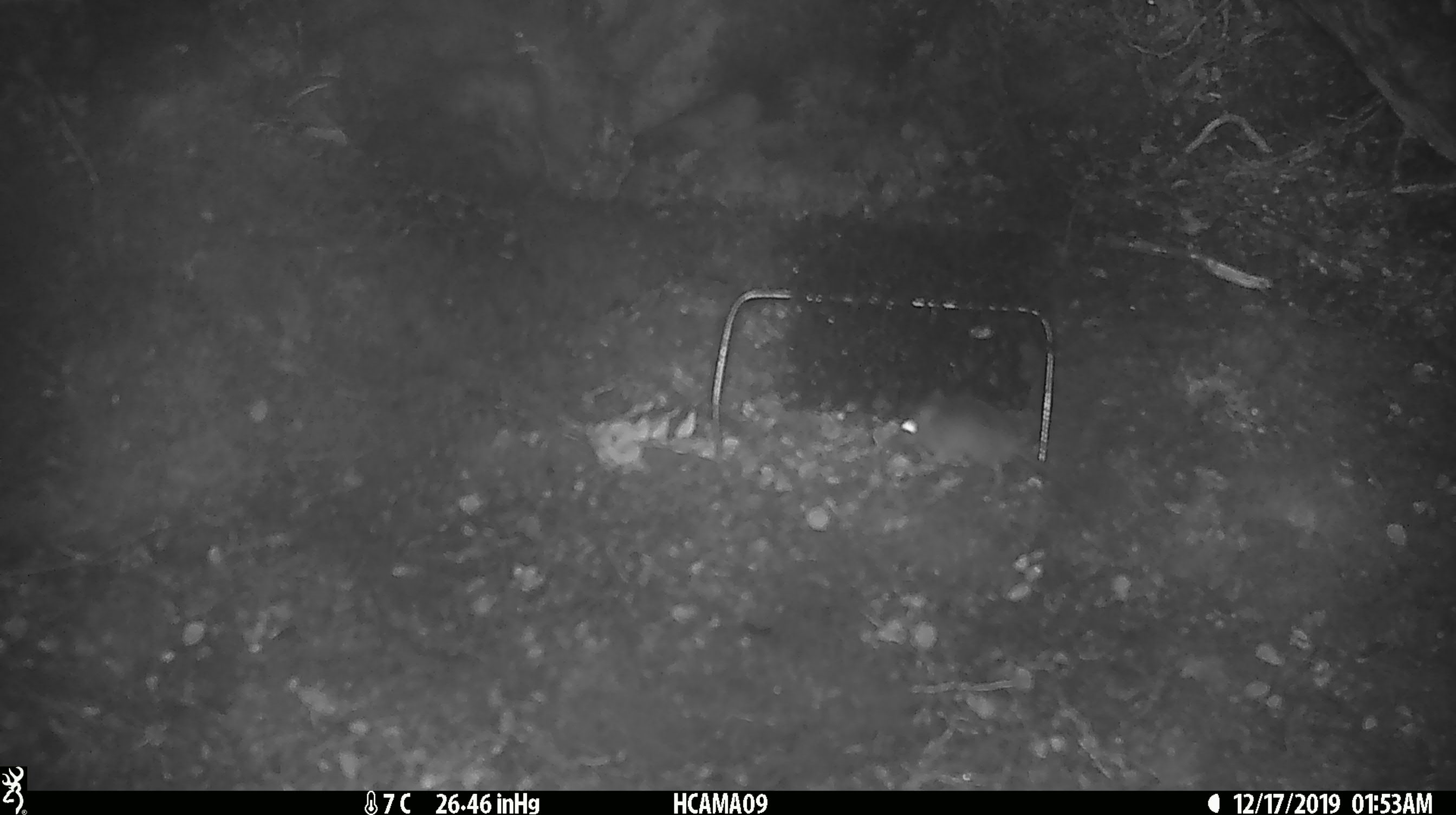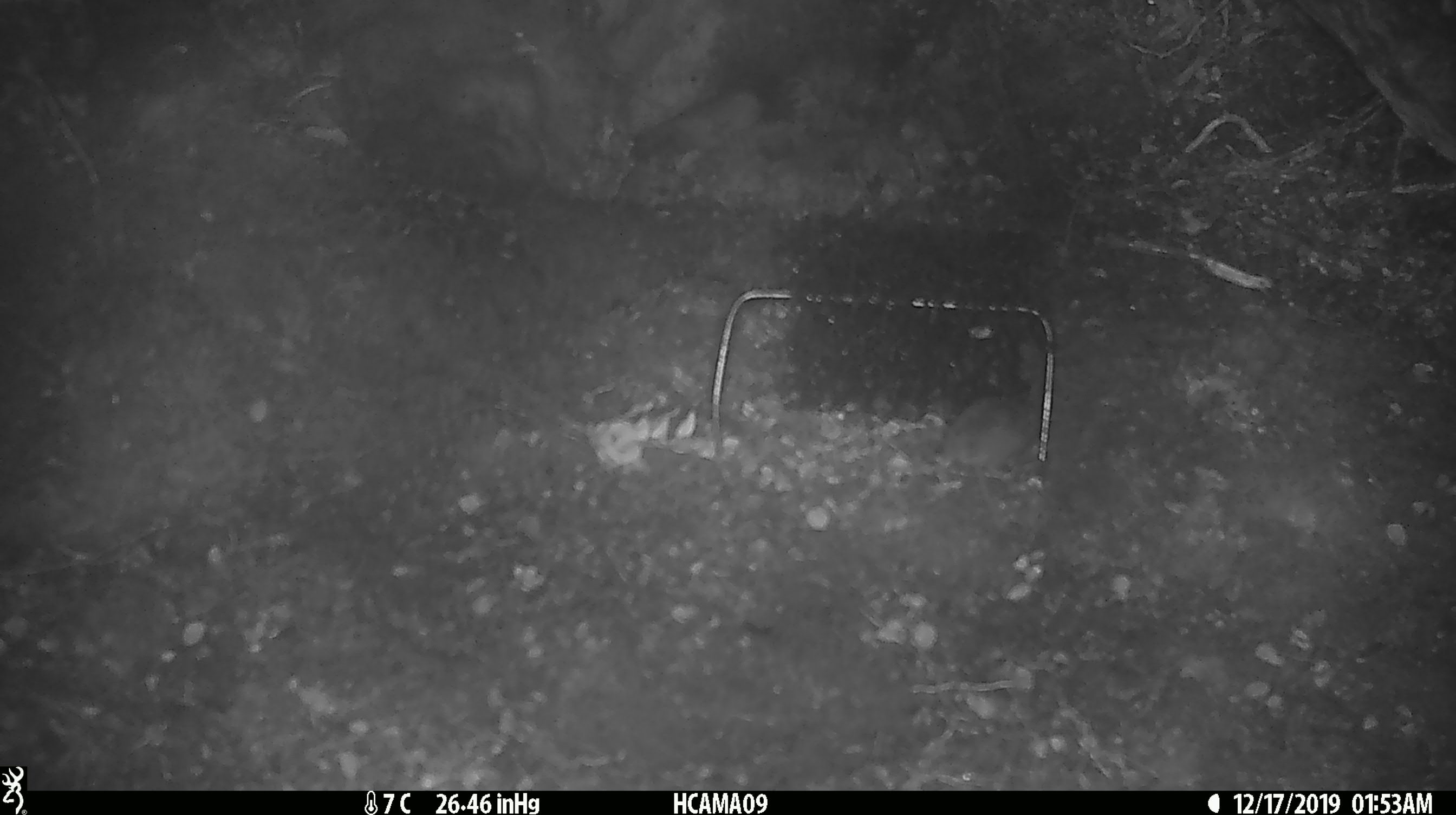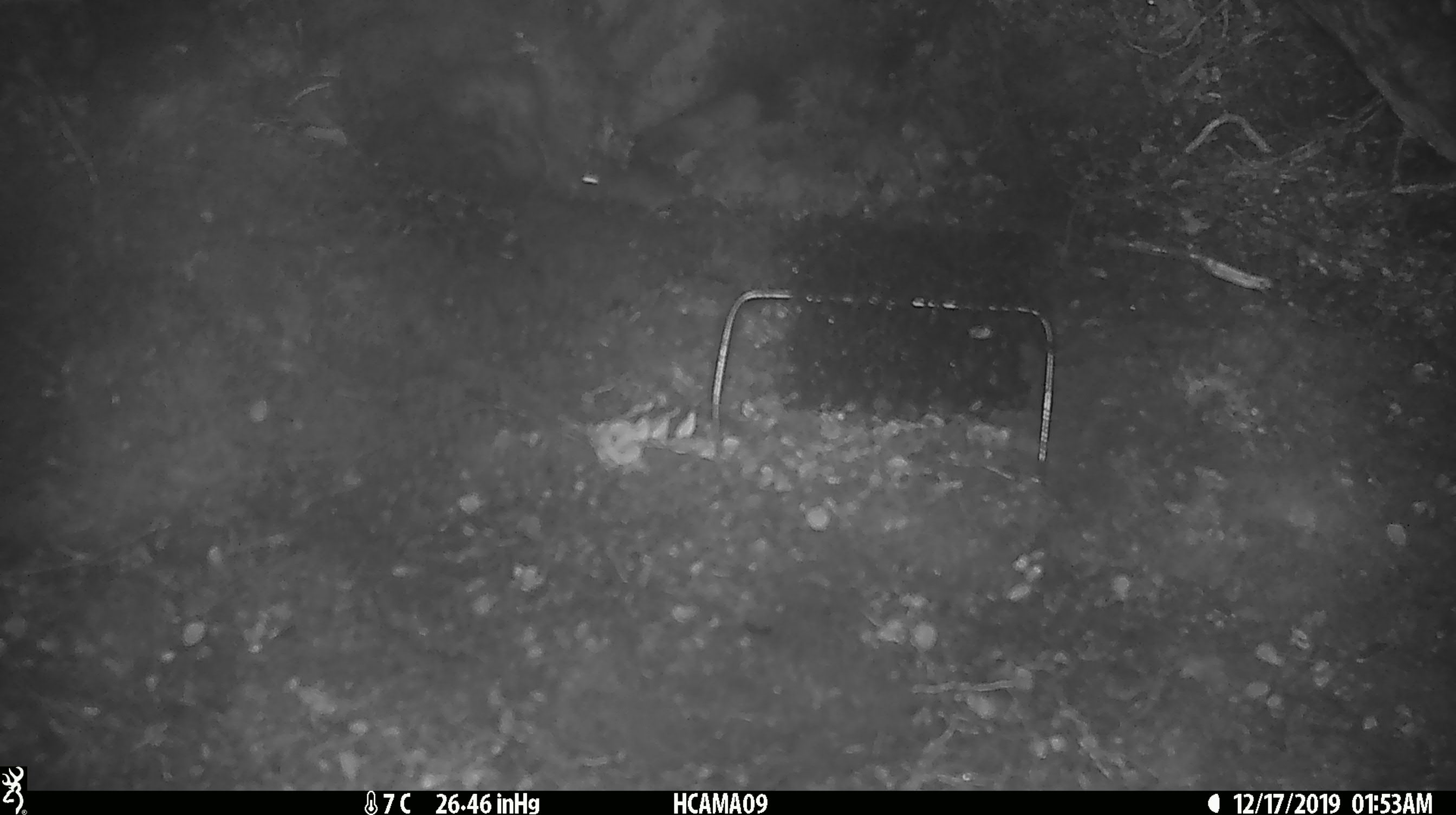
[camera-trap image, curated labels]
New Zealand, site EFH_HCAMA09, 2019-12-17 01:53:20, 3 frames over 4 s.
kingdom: Animalia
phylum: Chordata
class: Mammalia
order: Rodentia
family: Muridae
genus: Mus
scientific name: Mus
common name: mouse